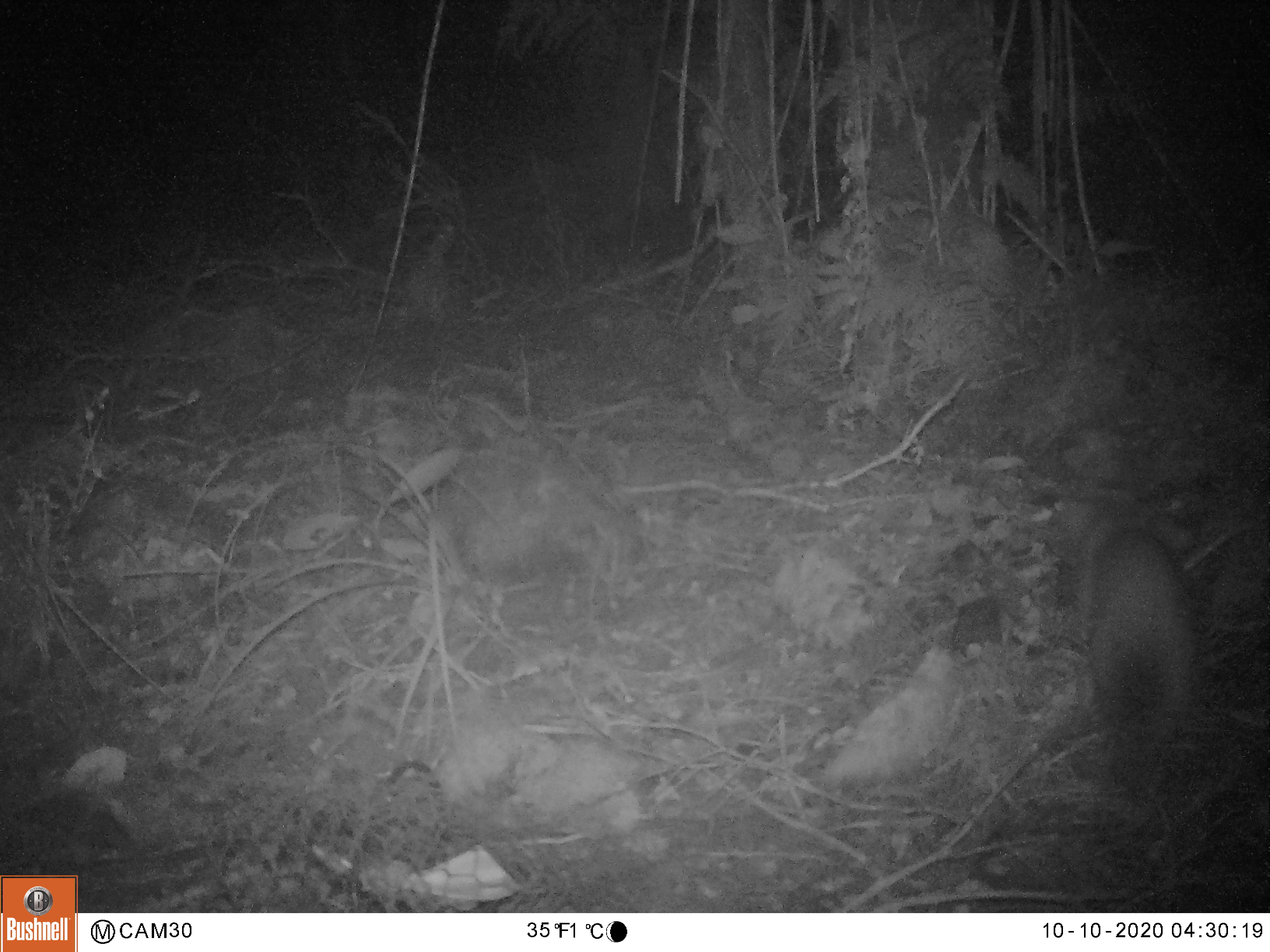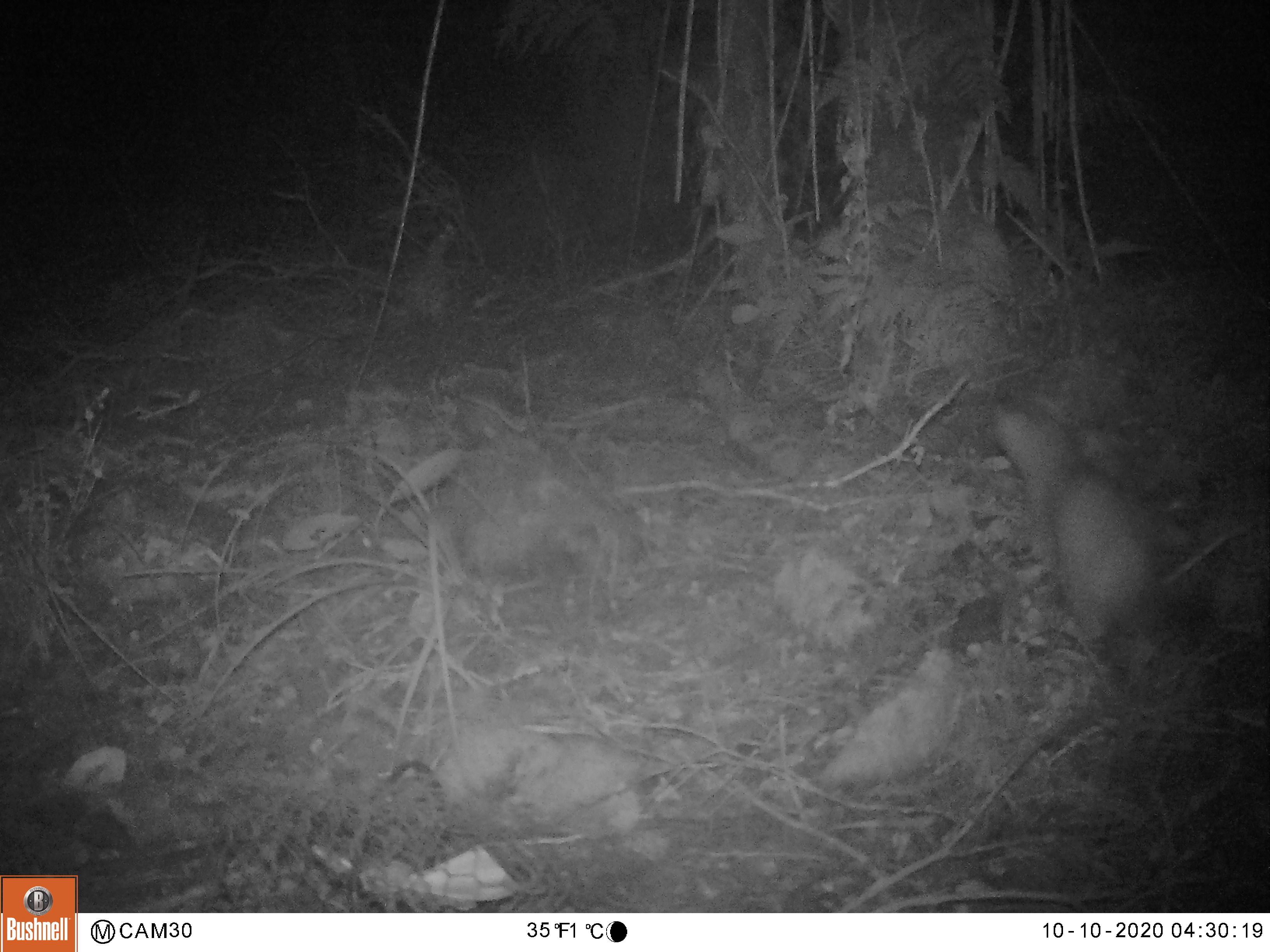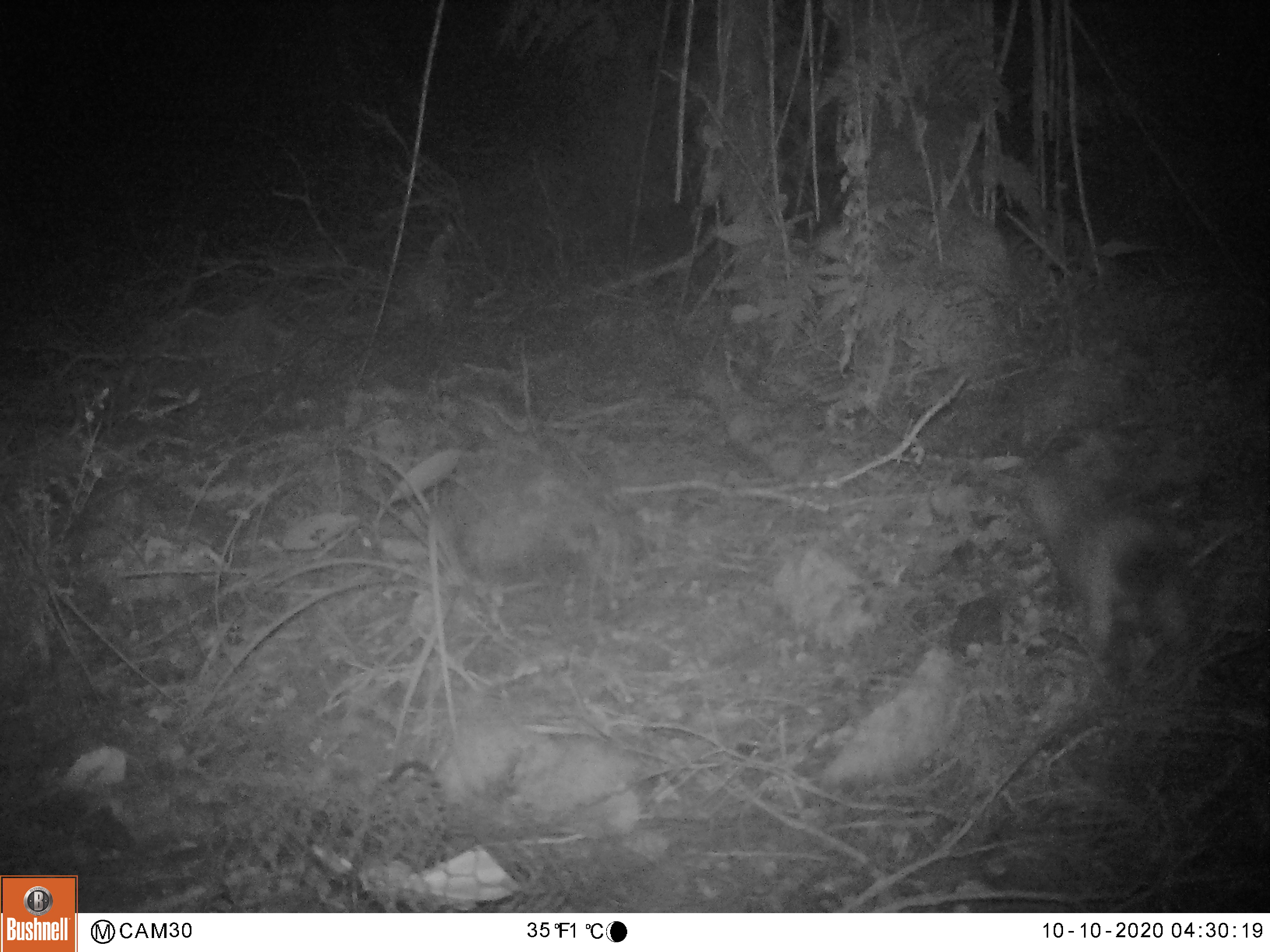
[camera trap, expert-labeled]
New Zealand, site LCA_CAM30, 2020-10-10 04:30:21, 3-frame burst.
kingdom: Animalia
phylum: Chordata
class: Mammalia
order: Carnivora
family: Mustelidae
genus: Mustela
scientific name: Mustela erminea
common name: stoat